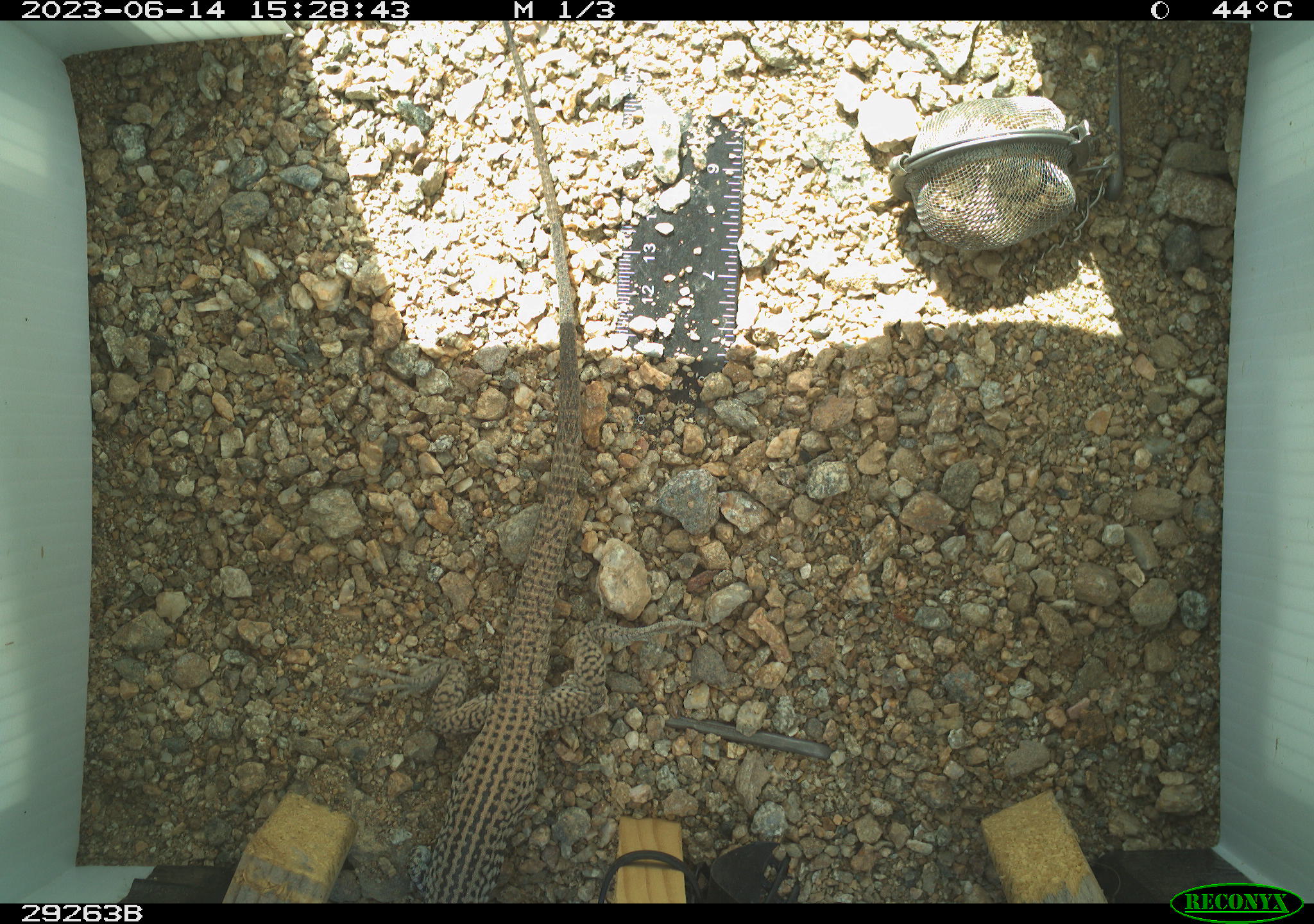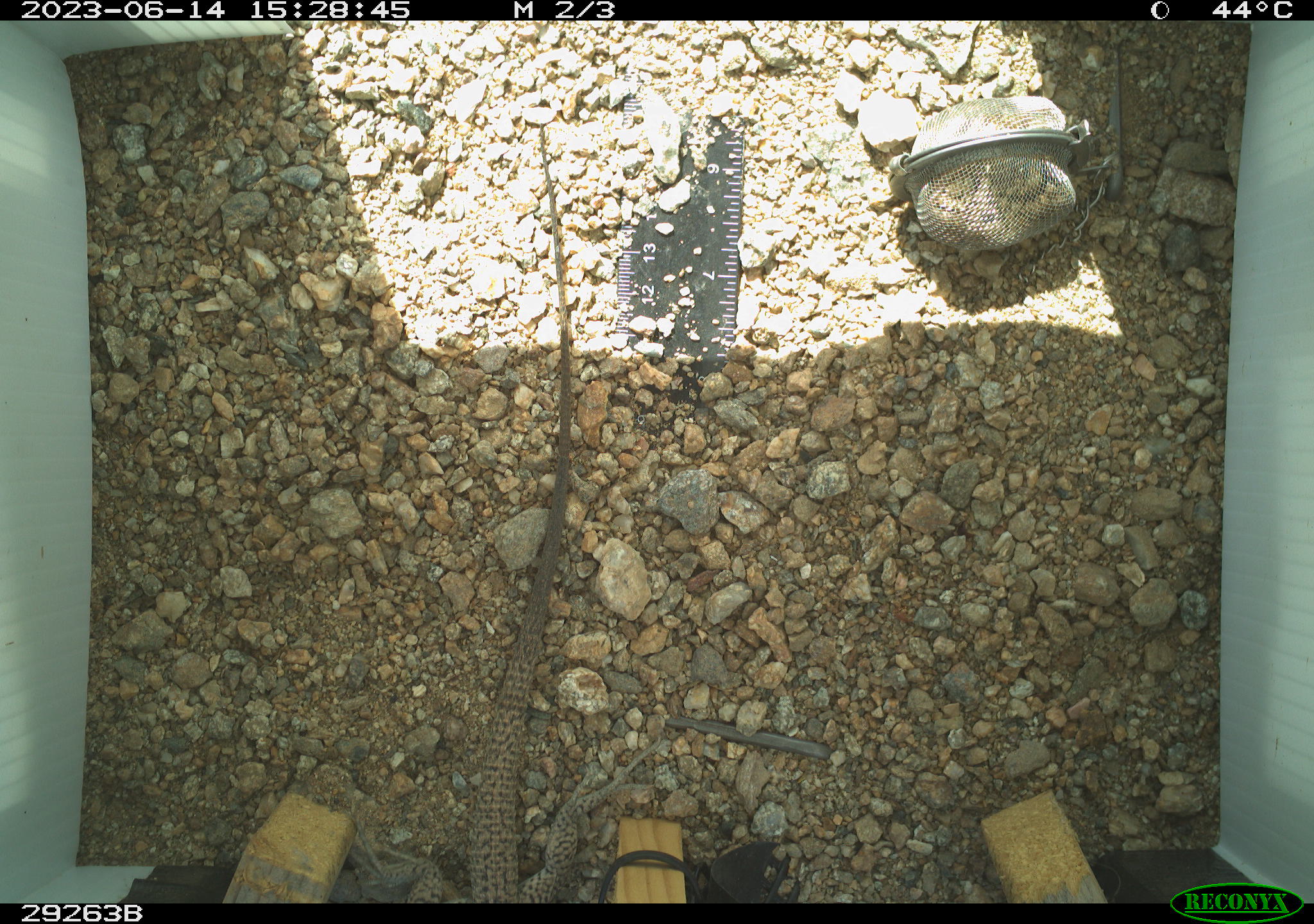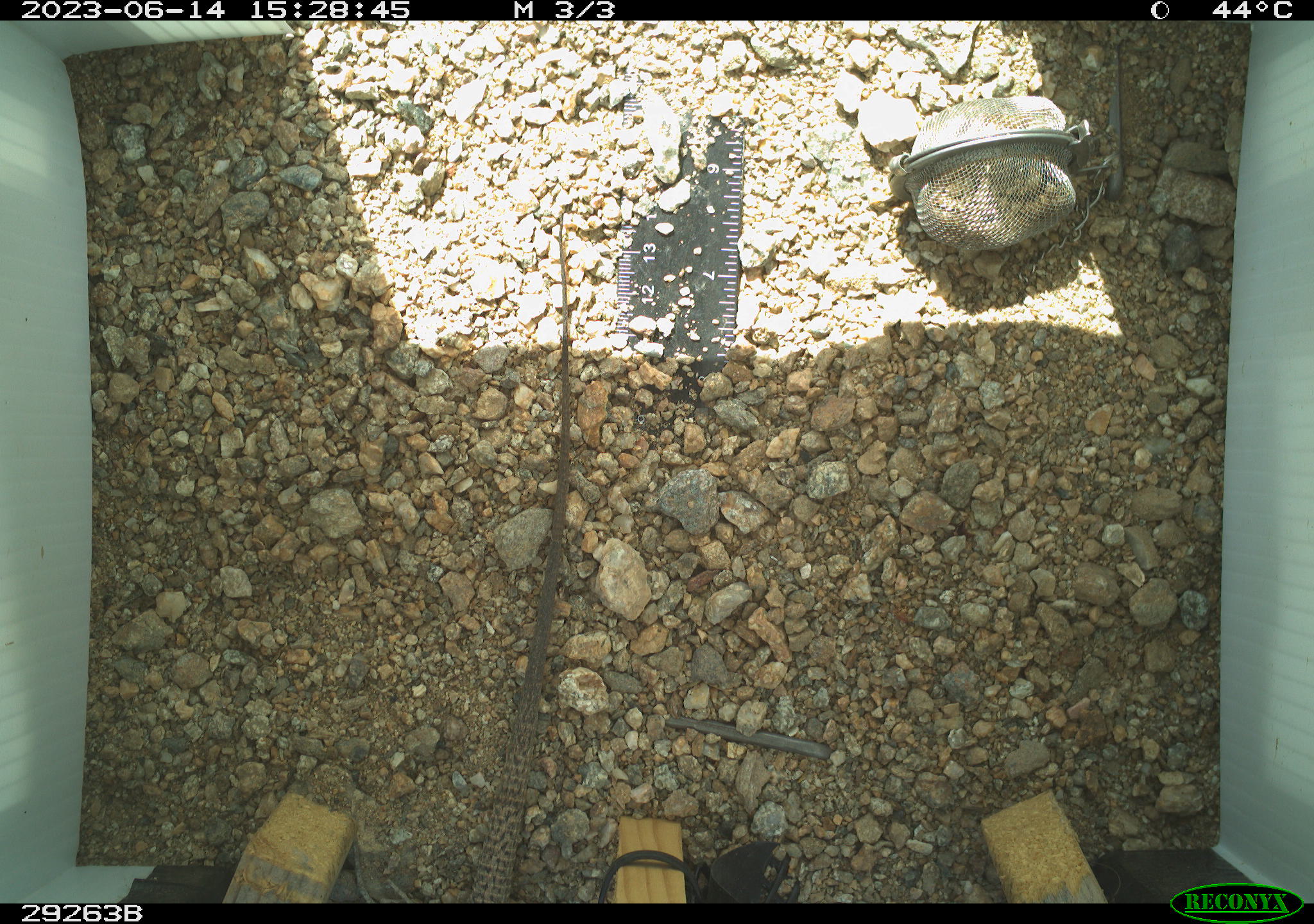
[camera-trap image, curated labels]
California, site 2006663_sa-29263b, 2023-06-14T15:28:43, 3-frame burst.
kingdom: Animalia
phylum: Chordata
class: Reptilia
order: Squamata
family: Teiidae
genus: Aspidoscelis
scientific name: Aspidoscelis tigris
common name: western whiptail